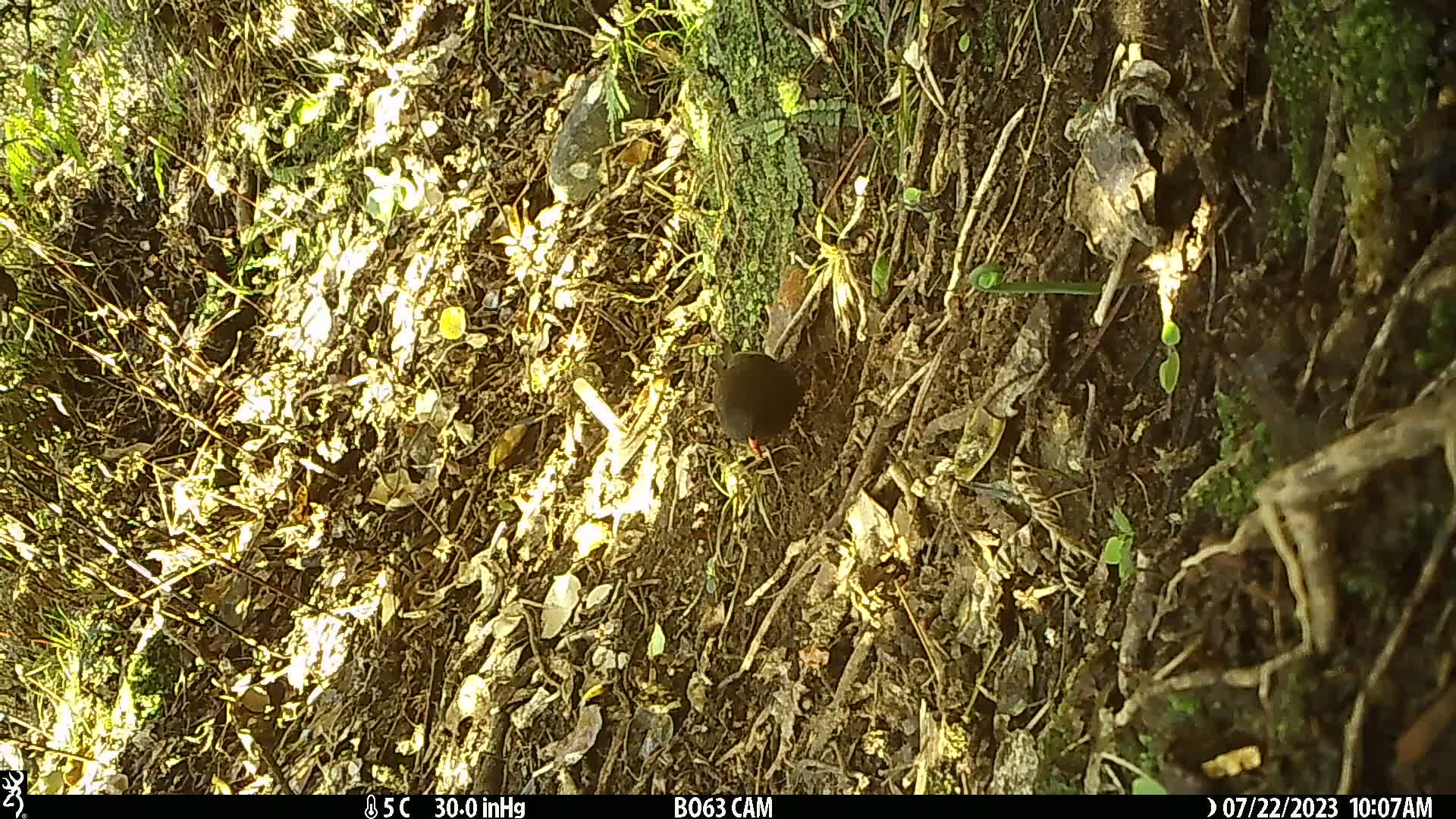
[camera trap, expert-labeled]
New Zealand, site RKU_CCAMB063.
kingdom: Animalia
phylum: Chordata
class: Aves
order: Passeriformes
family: Turdidae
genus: Turdus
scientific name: Turdus merula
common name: eurasian blackbird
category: blackbird